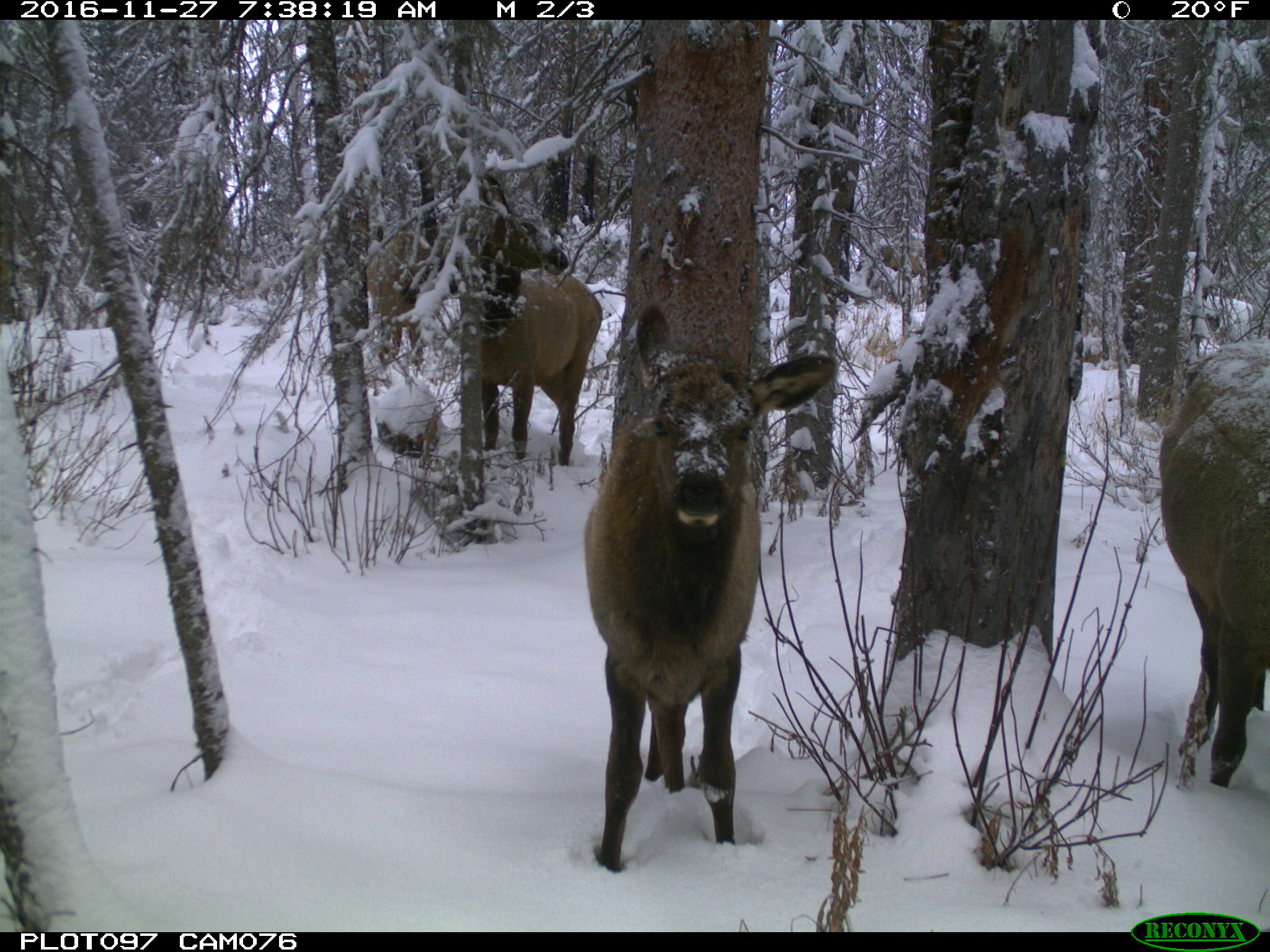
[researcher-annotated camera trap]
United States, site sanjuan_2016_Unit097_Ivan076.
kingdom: Animalia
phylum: Chordata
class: Mammalia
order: Artiodactyla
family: Cervidae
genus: Cervus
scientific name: Cervus elaphus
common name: red deer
Cervus elaphus (red deer).